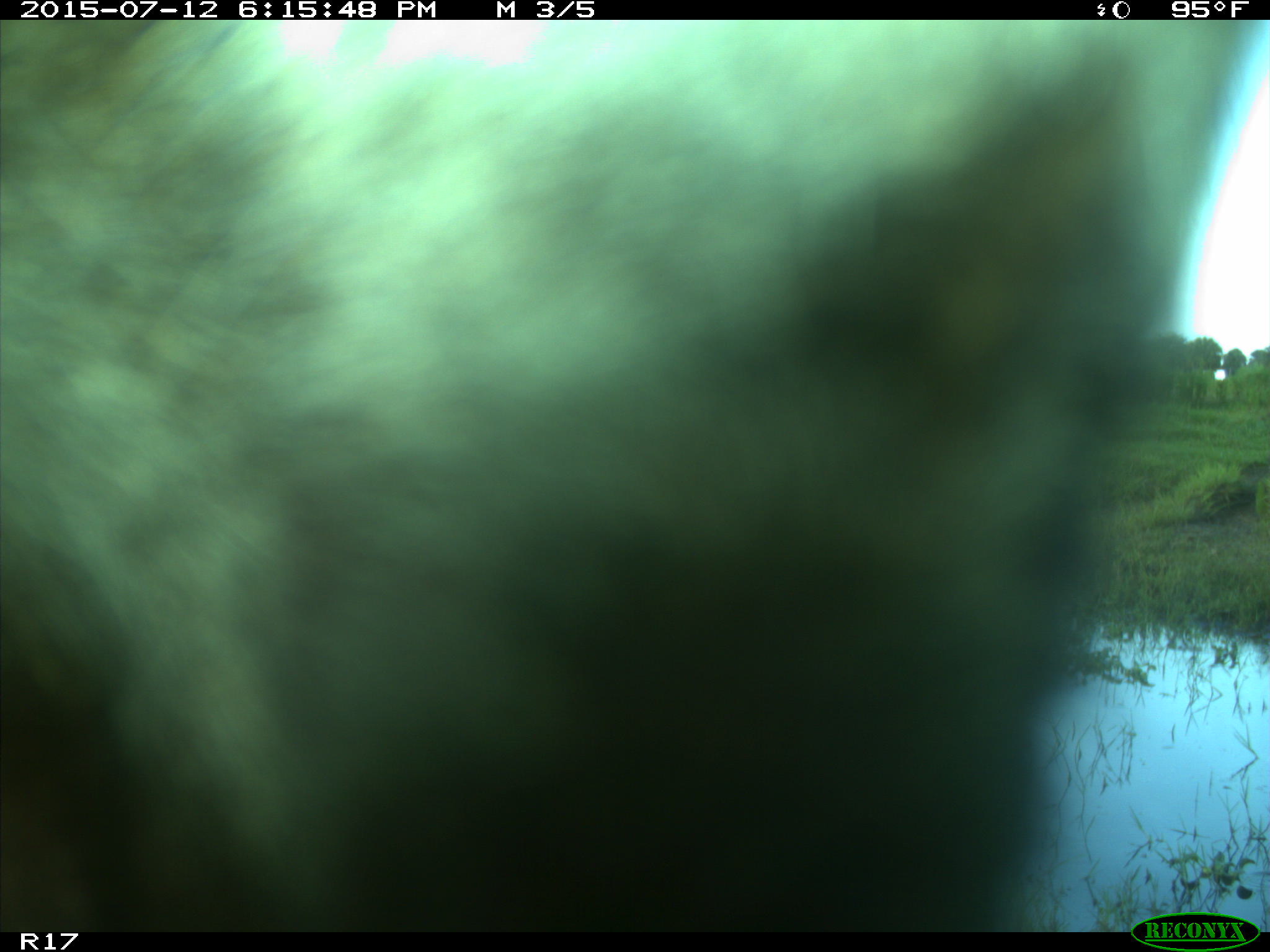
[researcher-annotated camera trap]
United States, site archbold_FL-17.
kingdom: Animalia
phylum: Chordata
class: Mammalia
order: Artiodactyla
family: Bovidae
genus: Bos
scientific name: Bos taurus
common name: domestic cow